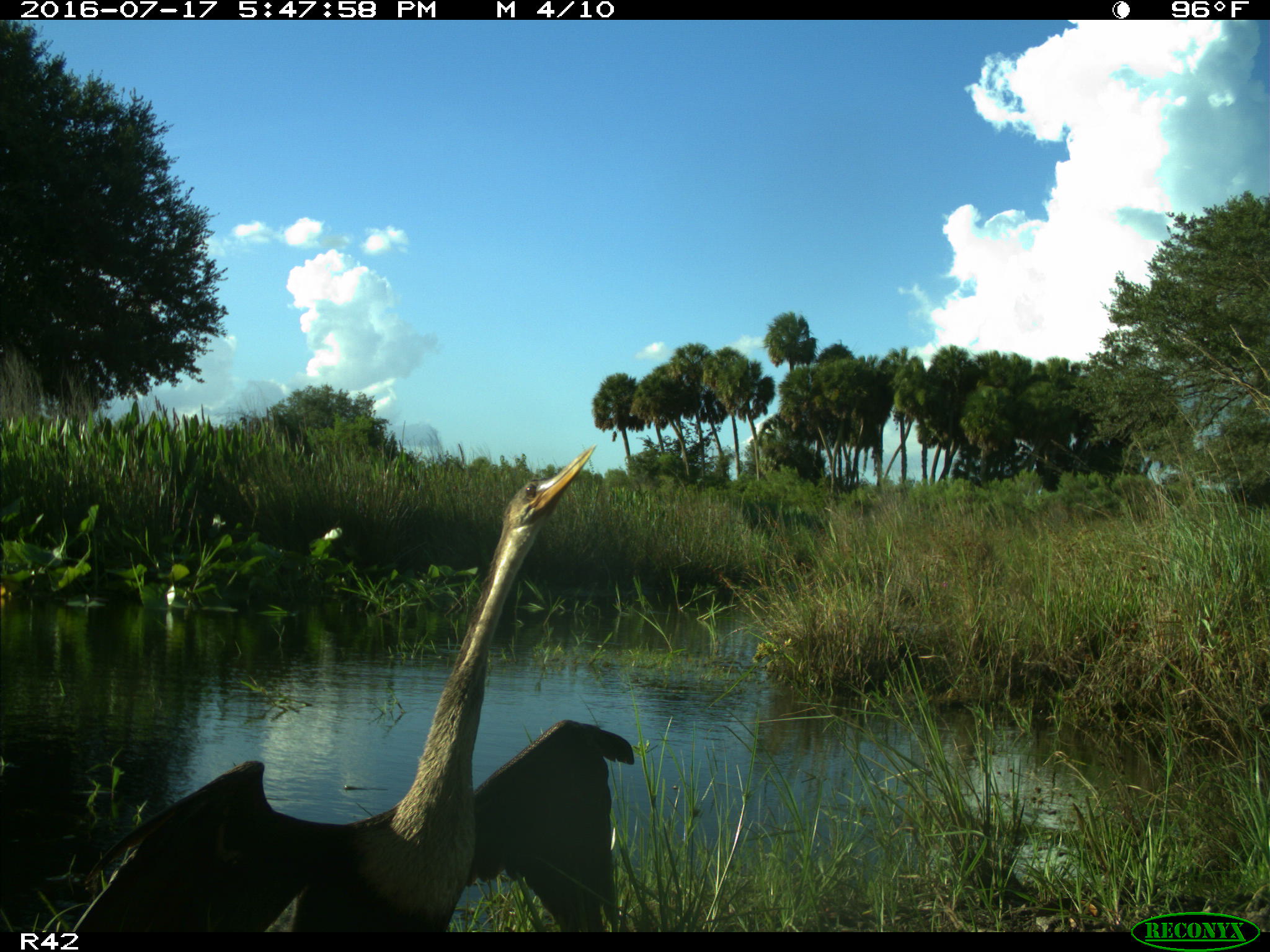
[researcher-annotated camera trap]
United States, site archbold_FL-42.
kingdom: Animalia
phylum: Chordata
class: Aves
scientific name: Aves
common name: birds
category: unidentified bird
Unidentified bird (birds) (Aves).